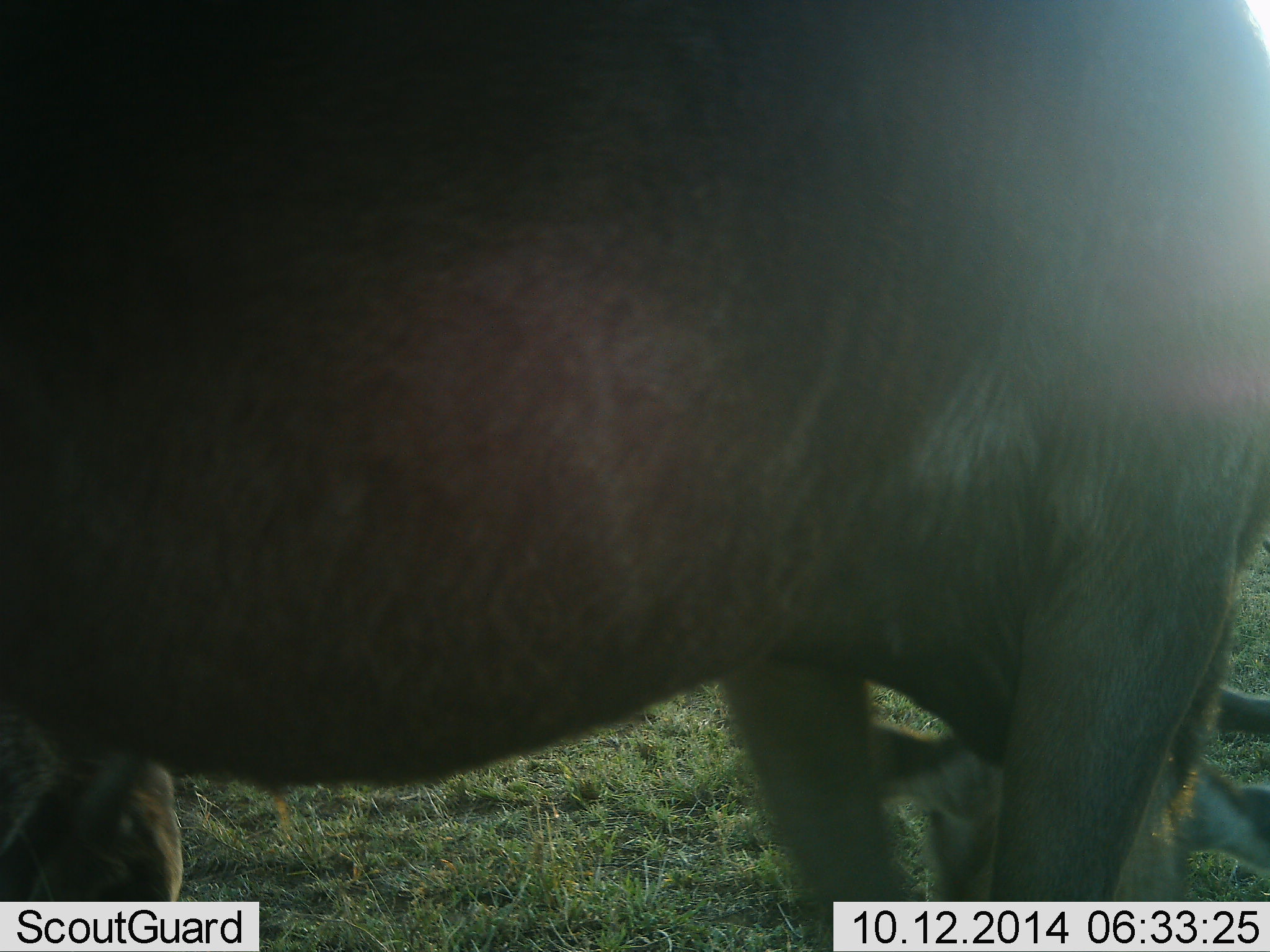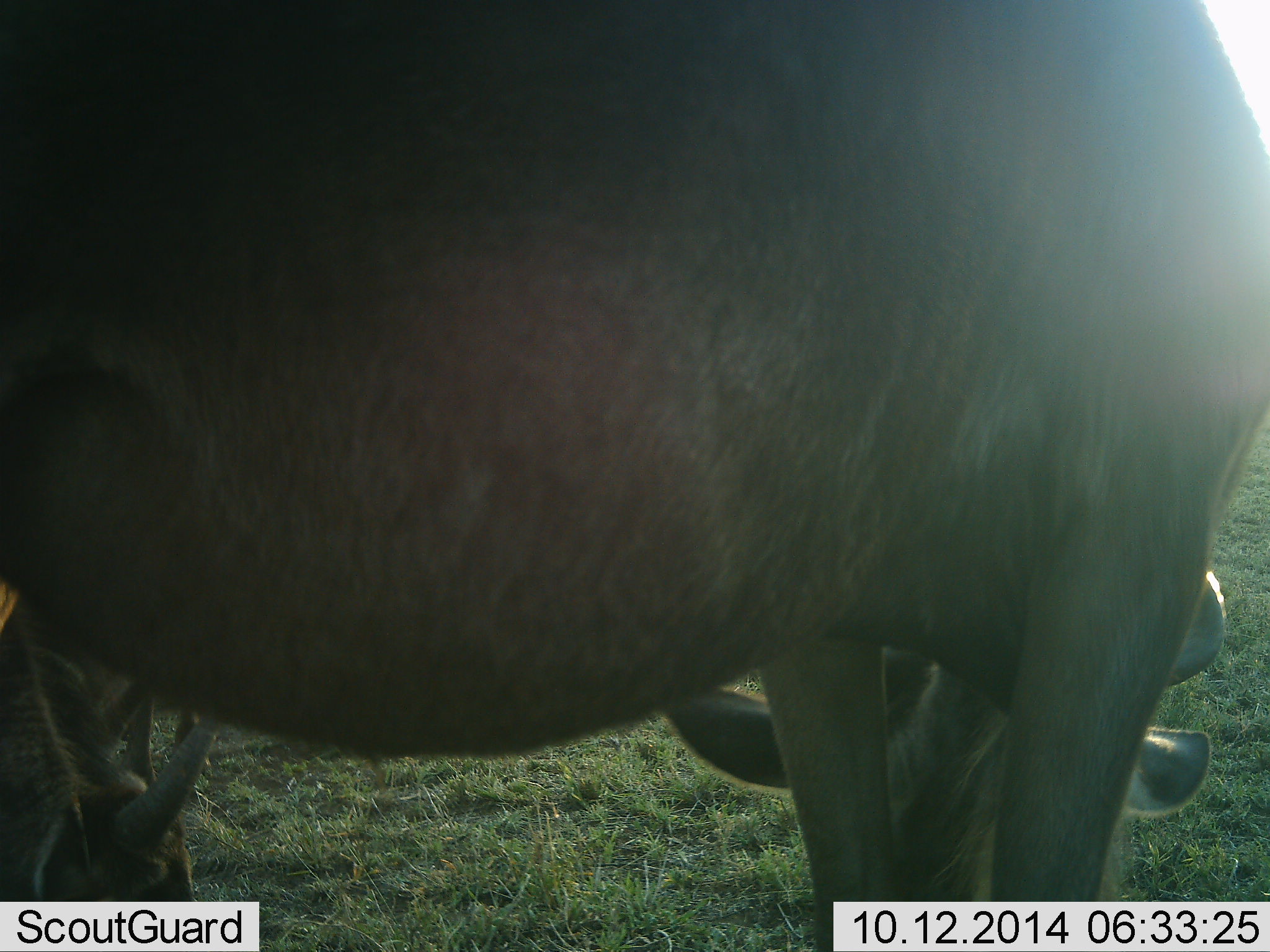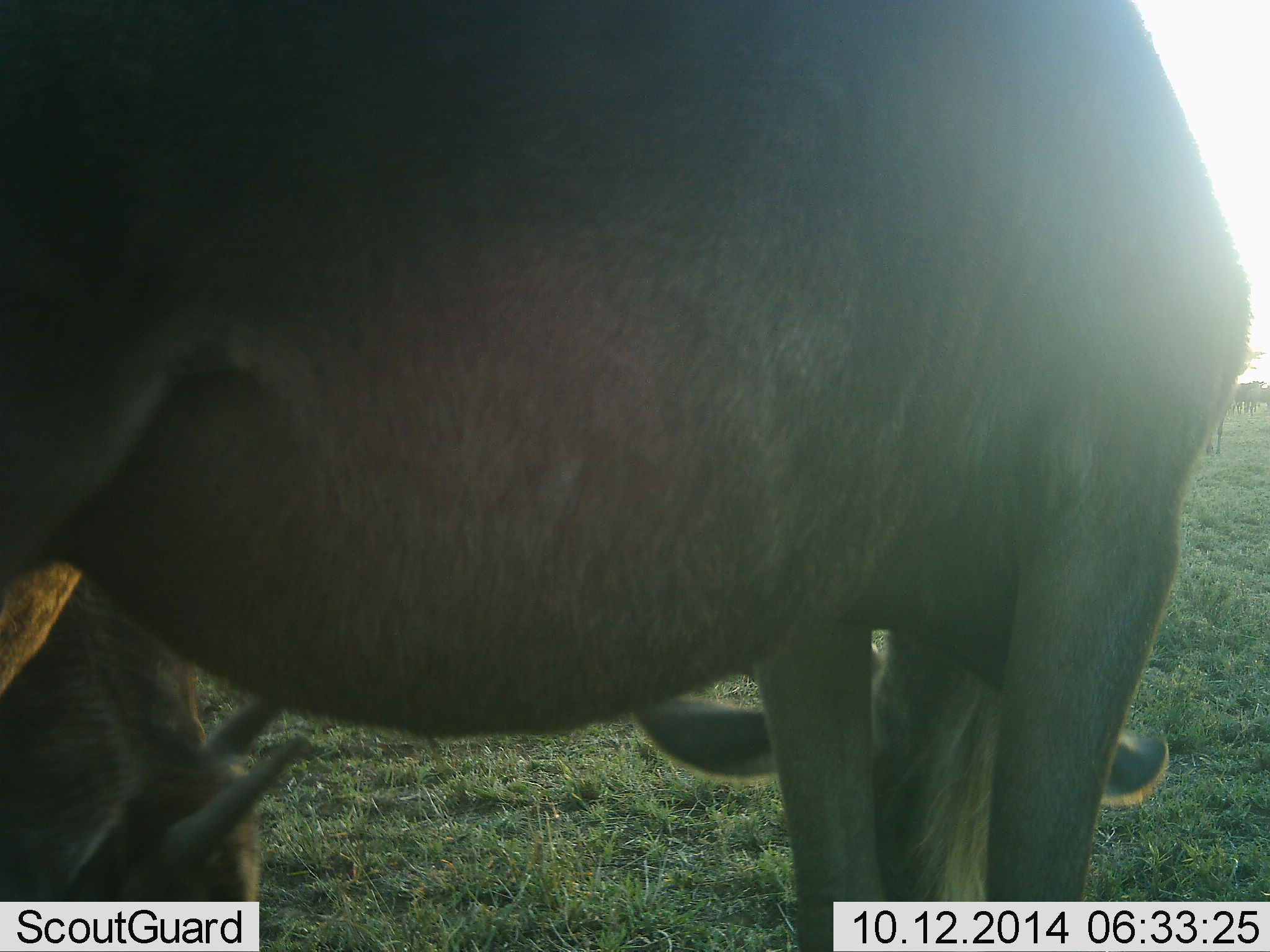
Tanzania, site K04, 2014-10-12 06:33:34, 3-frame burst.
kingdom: Animalia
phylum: Chordata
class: Mammalia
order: Artiodactyla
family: Bovidae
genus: Connochaetes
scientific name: Connochaetes taurinus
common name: blue wildebeest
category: wildebeest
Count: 2.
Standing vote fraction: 36%.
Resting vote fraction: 9%.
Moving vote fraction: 0%.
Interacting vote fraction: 0%.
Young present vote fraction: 18%.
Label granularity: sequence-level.